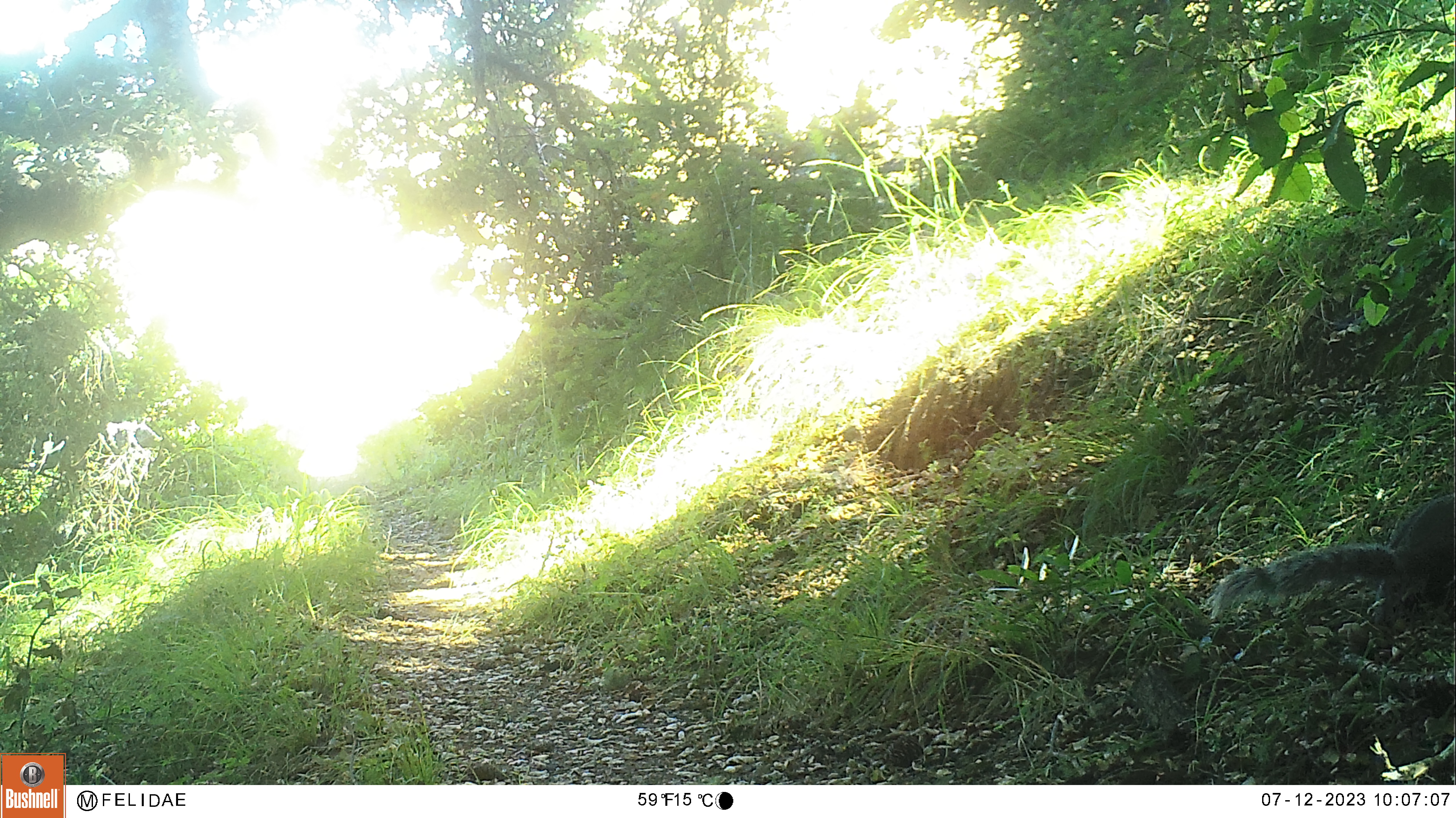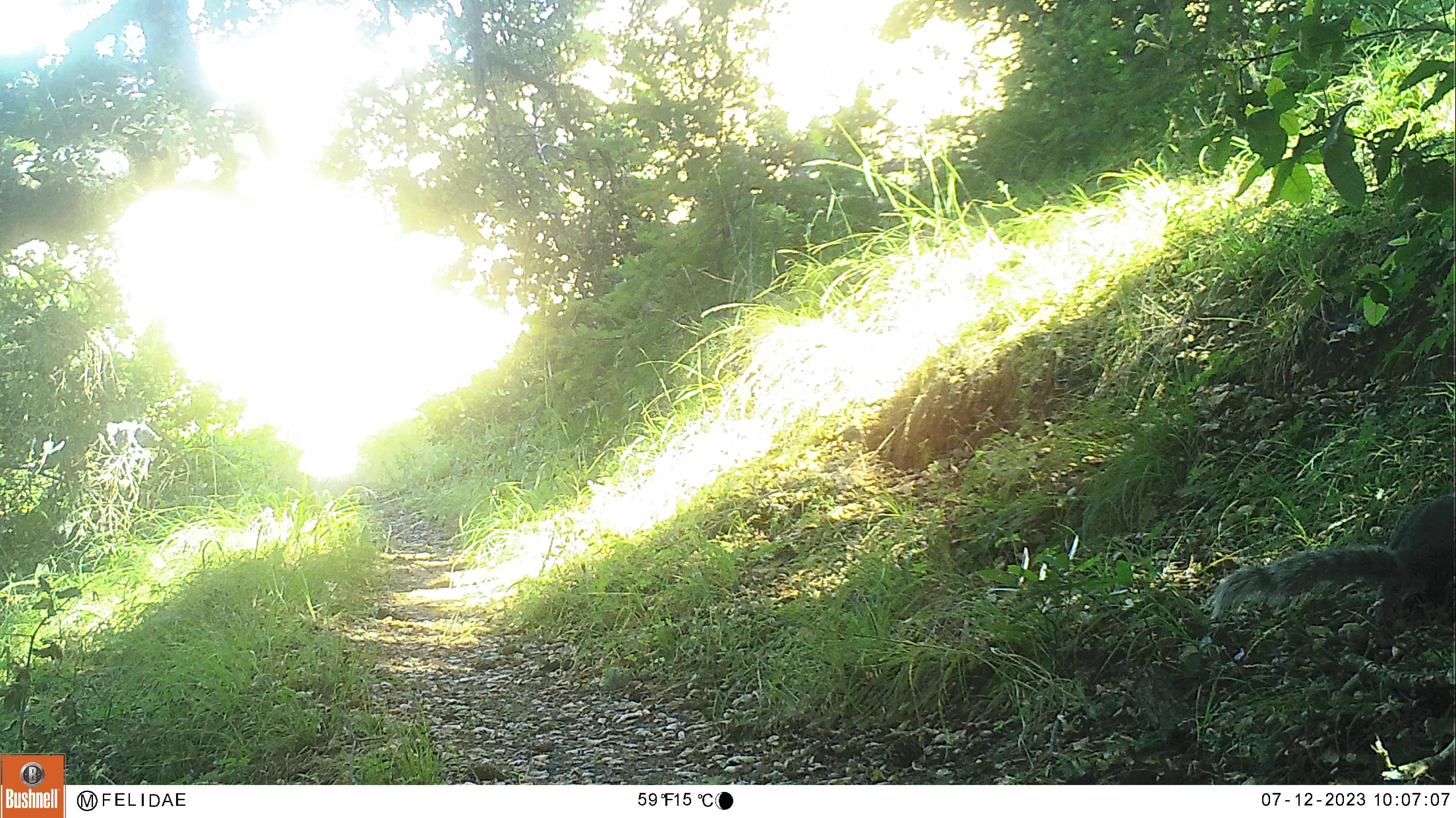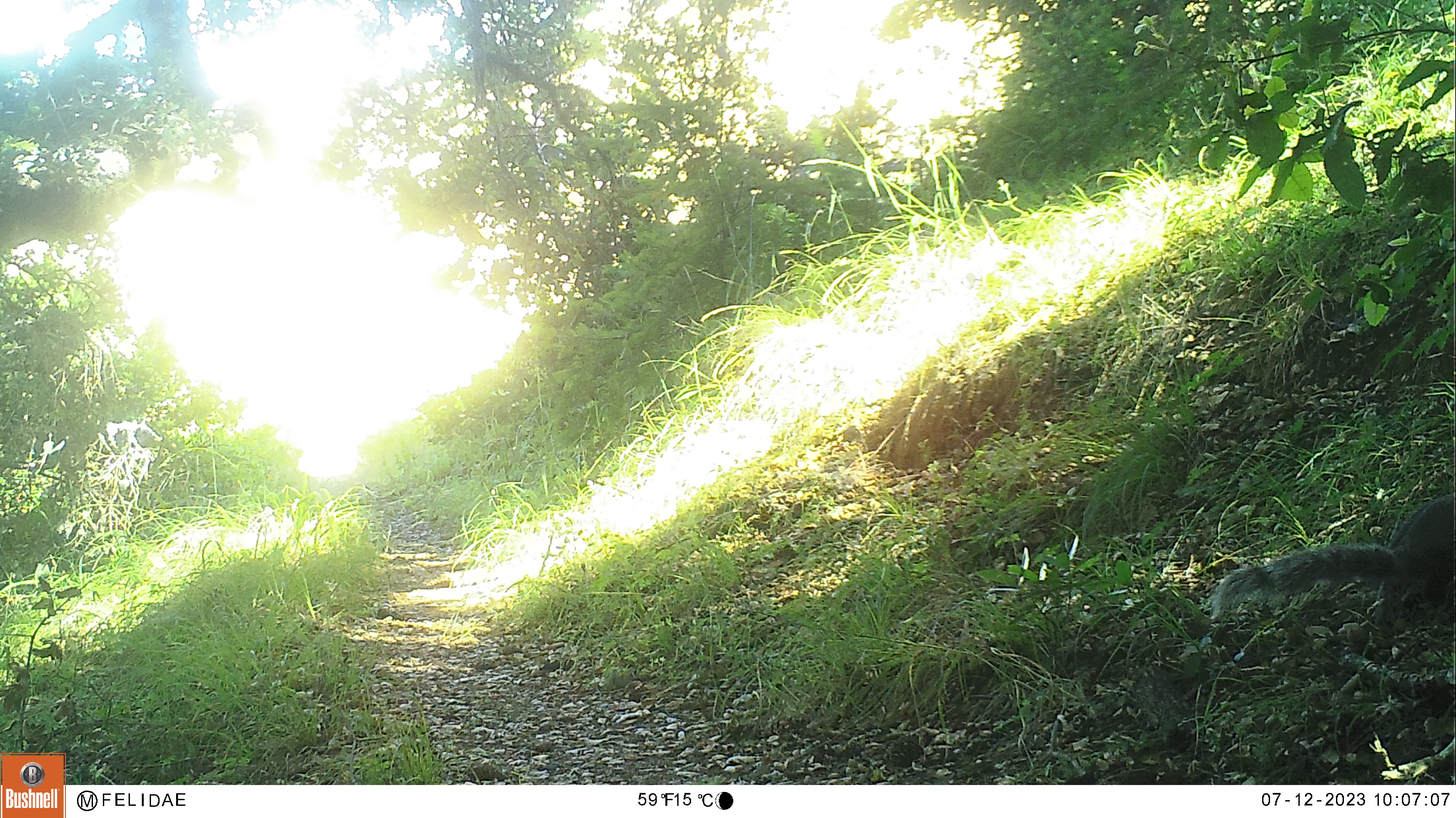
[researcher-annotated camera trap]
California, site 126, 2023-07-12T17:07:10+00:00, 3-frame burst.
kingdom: Animalia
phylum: Chordata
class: Mammalia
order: Rodentia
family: Sciuridae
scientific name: Sciuridae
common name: squirrel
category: unknown squirrel